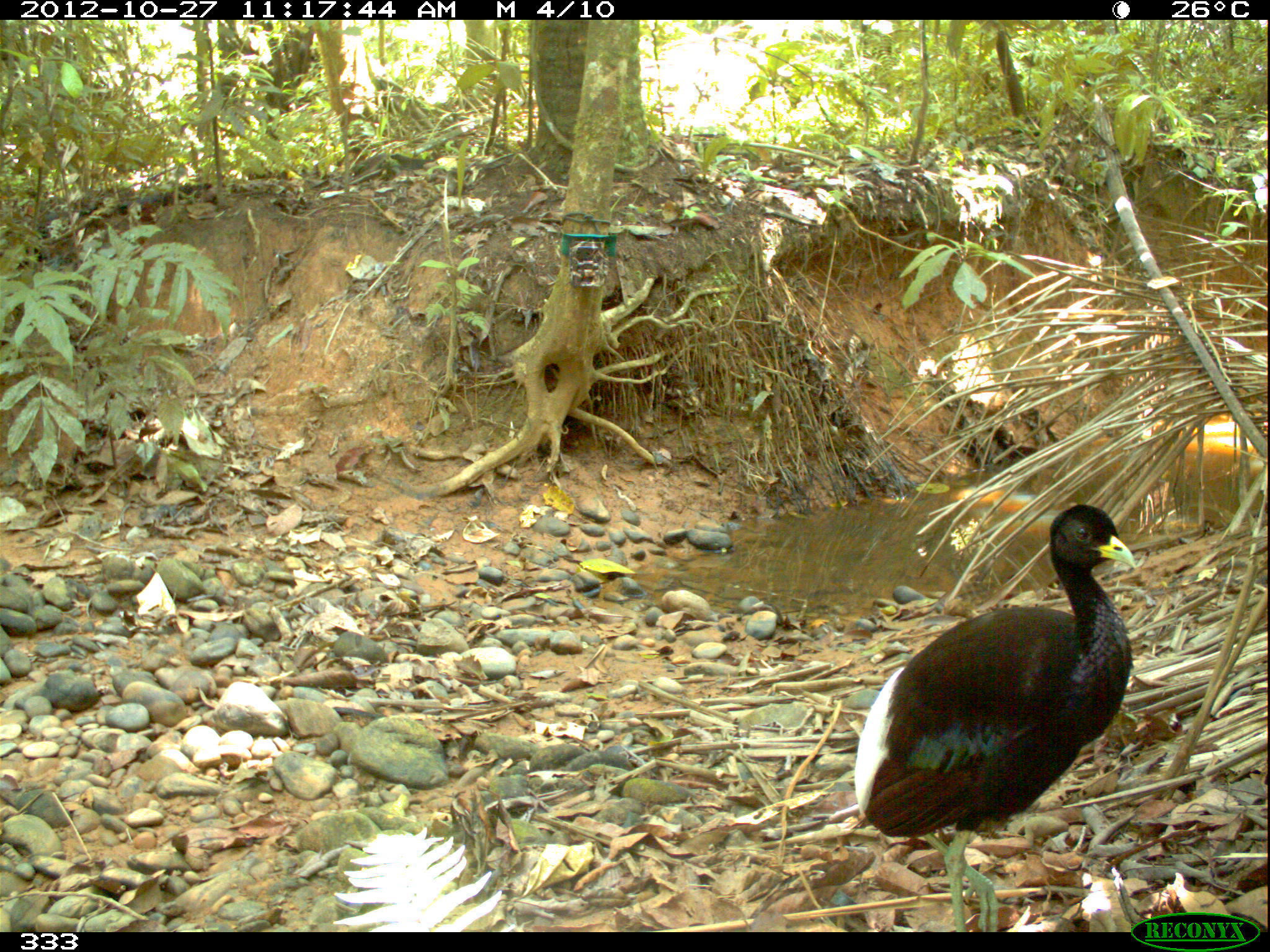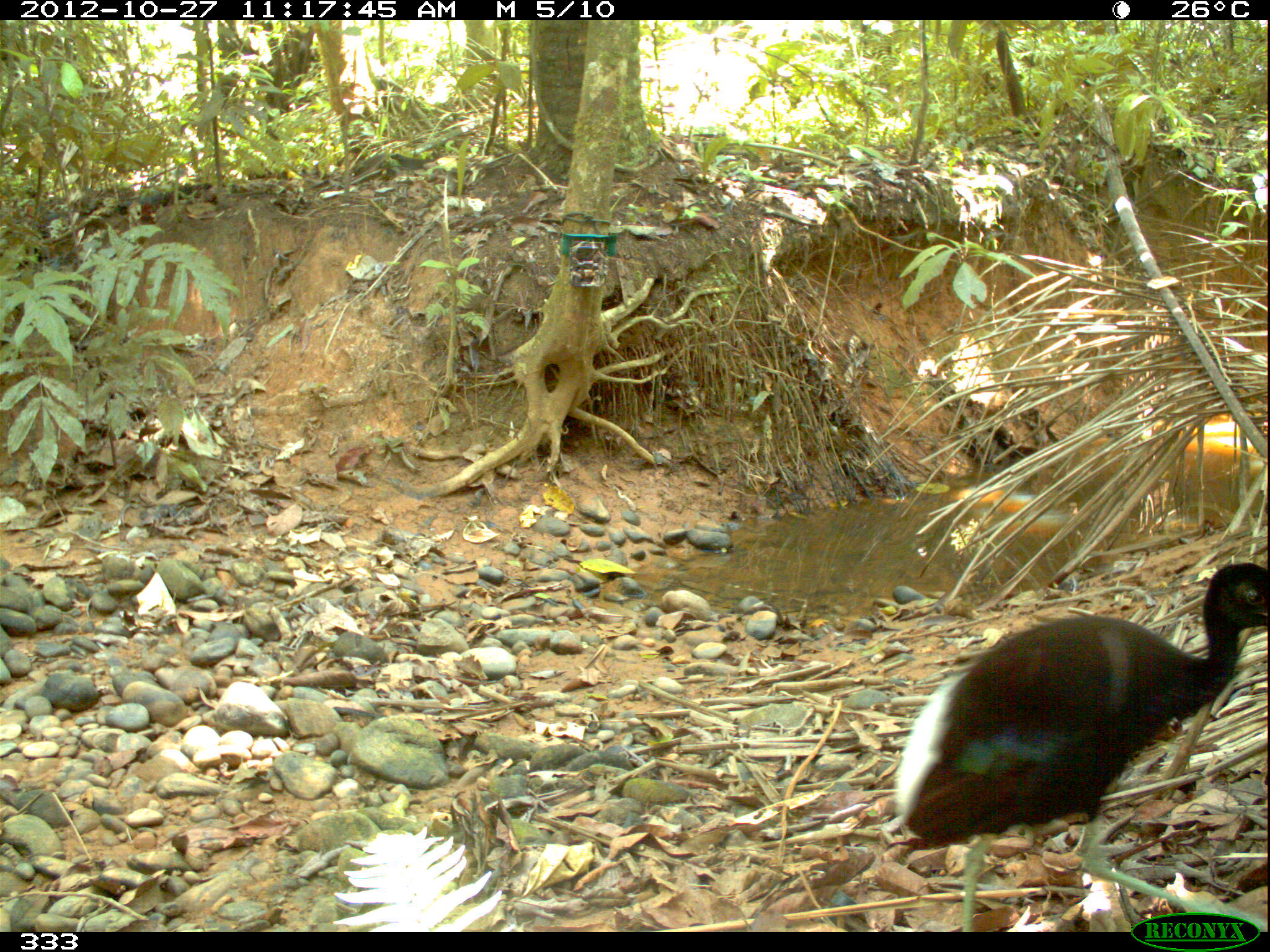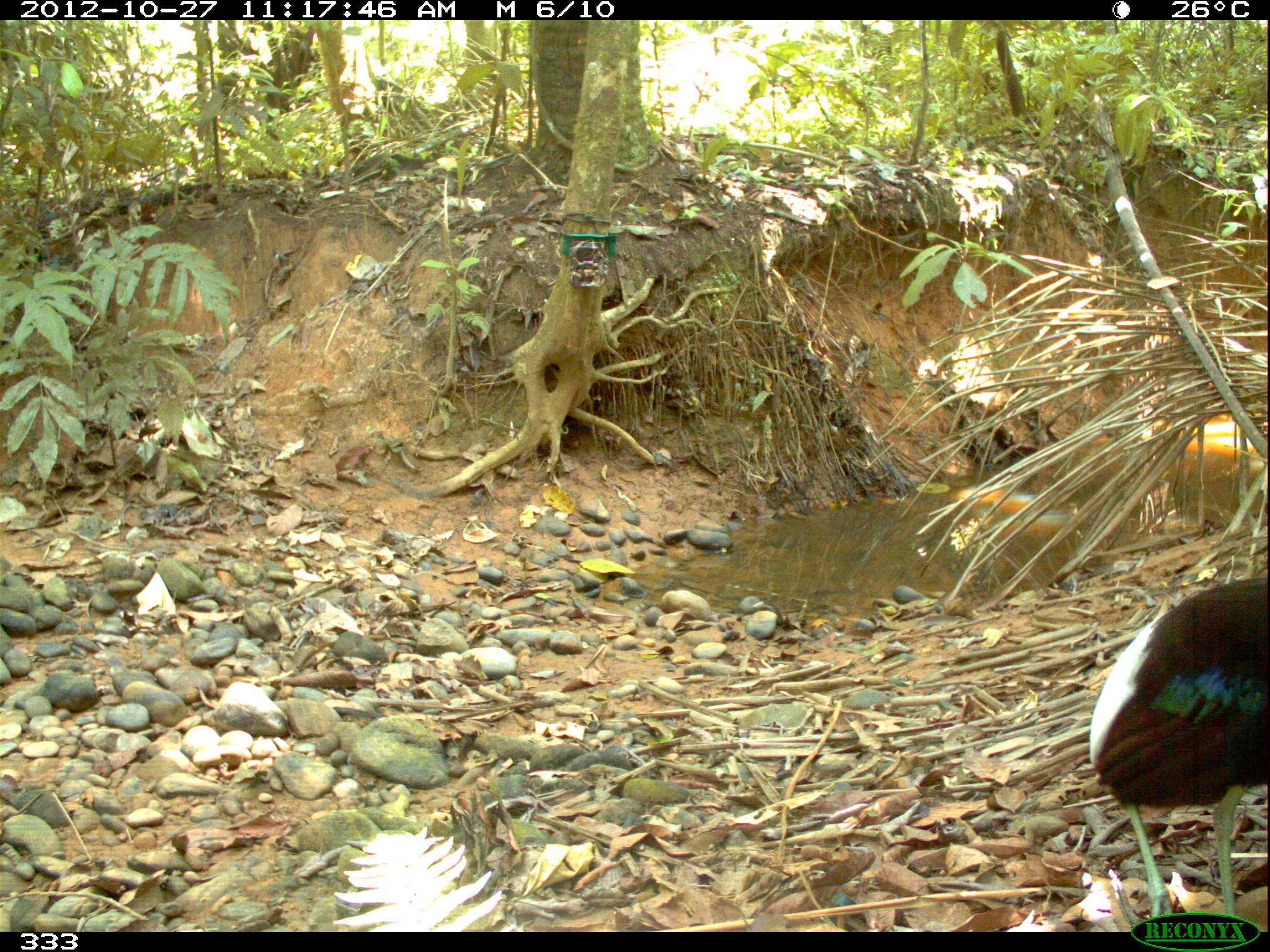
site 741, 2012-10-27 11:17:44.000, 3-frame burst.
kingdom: Animalia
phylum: Chordata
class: Aves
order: Gruiformes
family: Psophiidae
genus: Psophia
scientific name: Psophia leucoptera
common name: pale-winged trumpeter